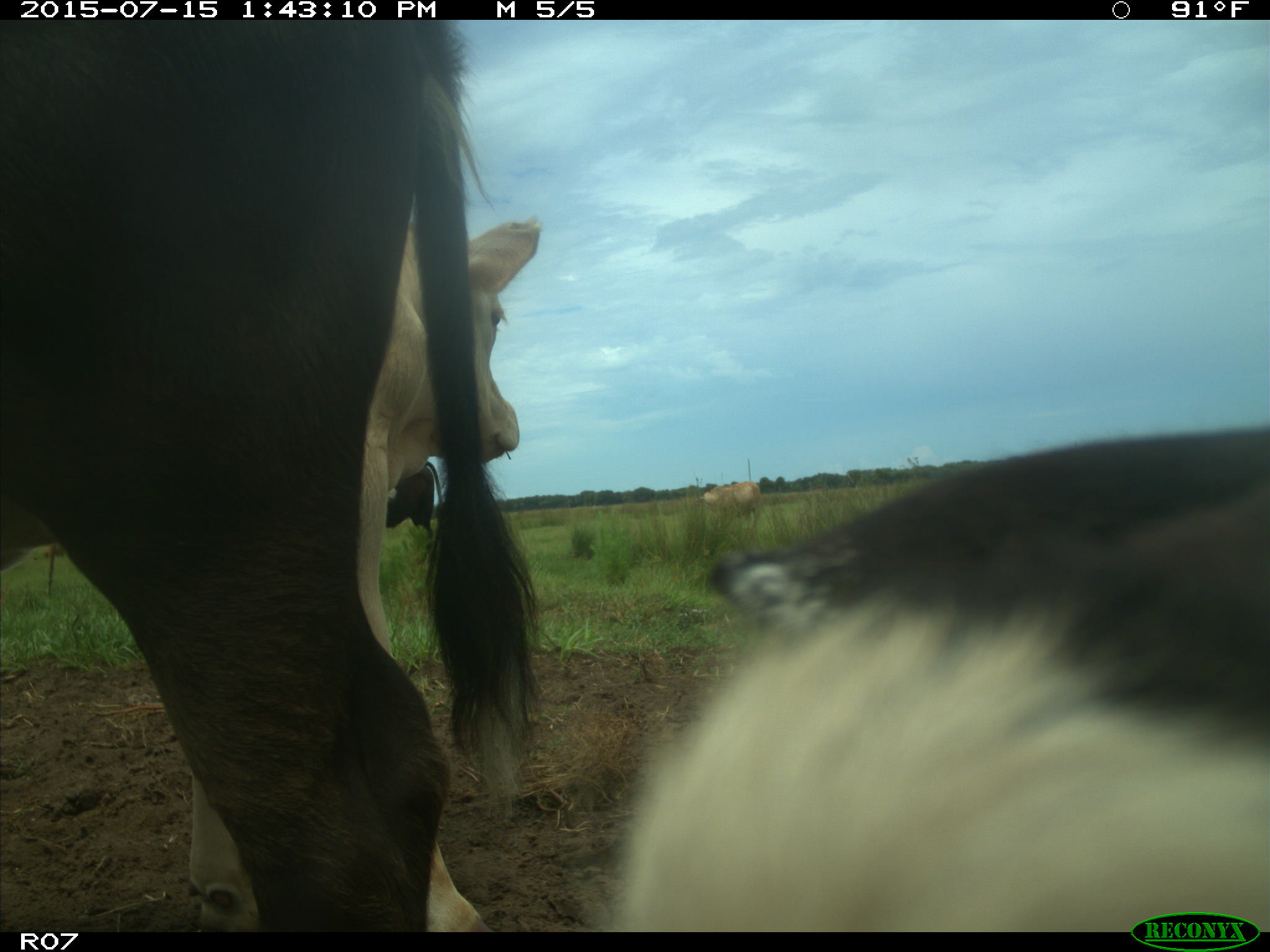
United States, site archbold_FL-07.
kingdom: Animalia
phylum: Chordata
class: Mammalia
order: Artiodactyla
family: Bovidae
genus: Bos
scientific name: Bos taurus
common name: domestic cow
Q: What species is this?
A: Bos taurus (domestic cow).